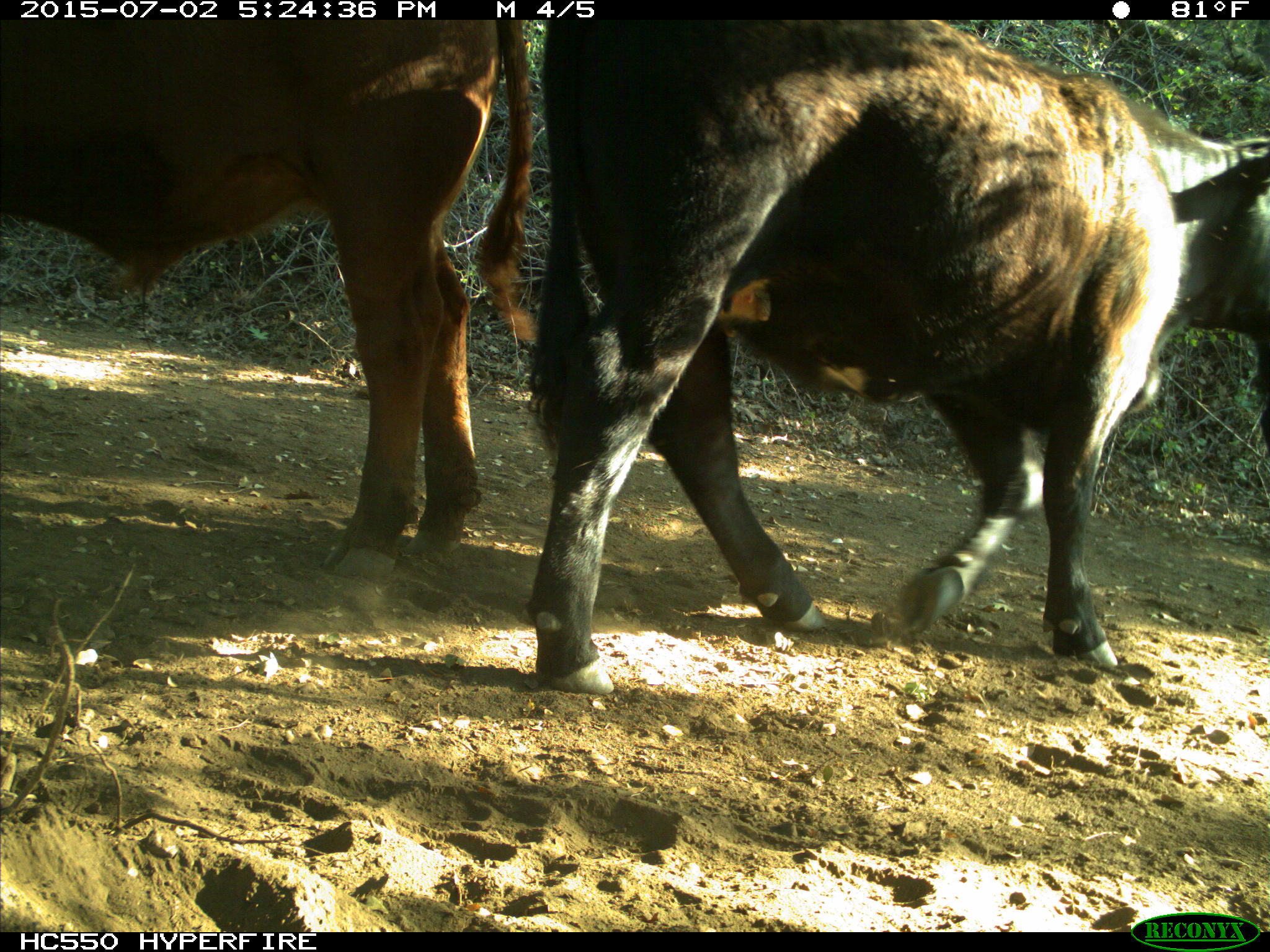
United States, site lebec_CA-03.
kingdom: Animalia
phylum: Chordata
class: Mammalia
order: Artiodactyla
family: Bovidae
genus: Bos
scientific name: Bos taurus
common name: domestic cow